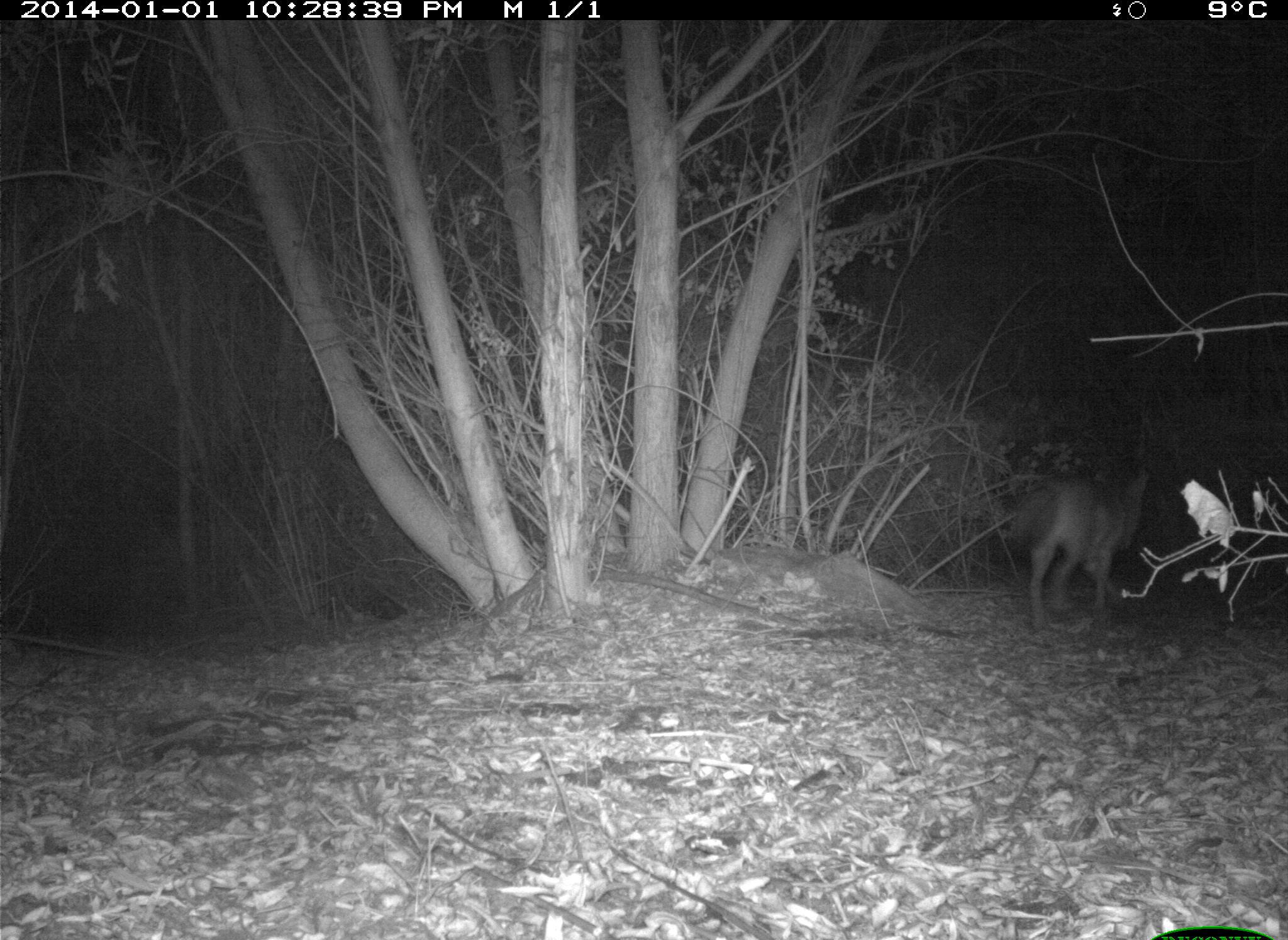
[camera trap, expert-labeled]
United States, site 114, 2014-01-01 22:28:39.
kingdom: Animalia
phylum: Chordata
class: Mammalia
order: Carnivora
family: Canidae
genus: Canis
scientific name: Canis latrans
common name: coyote